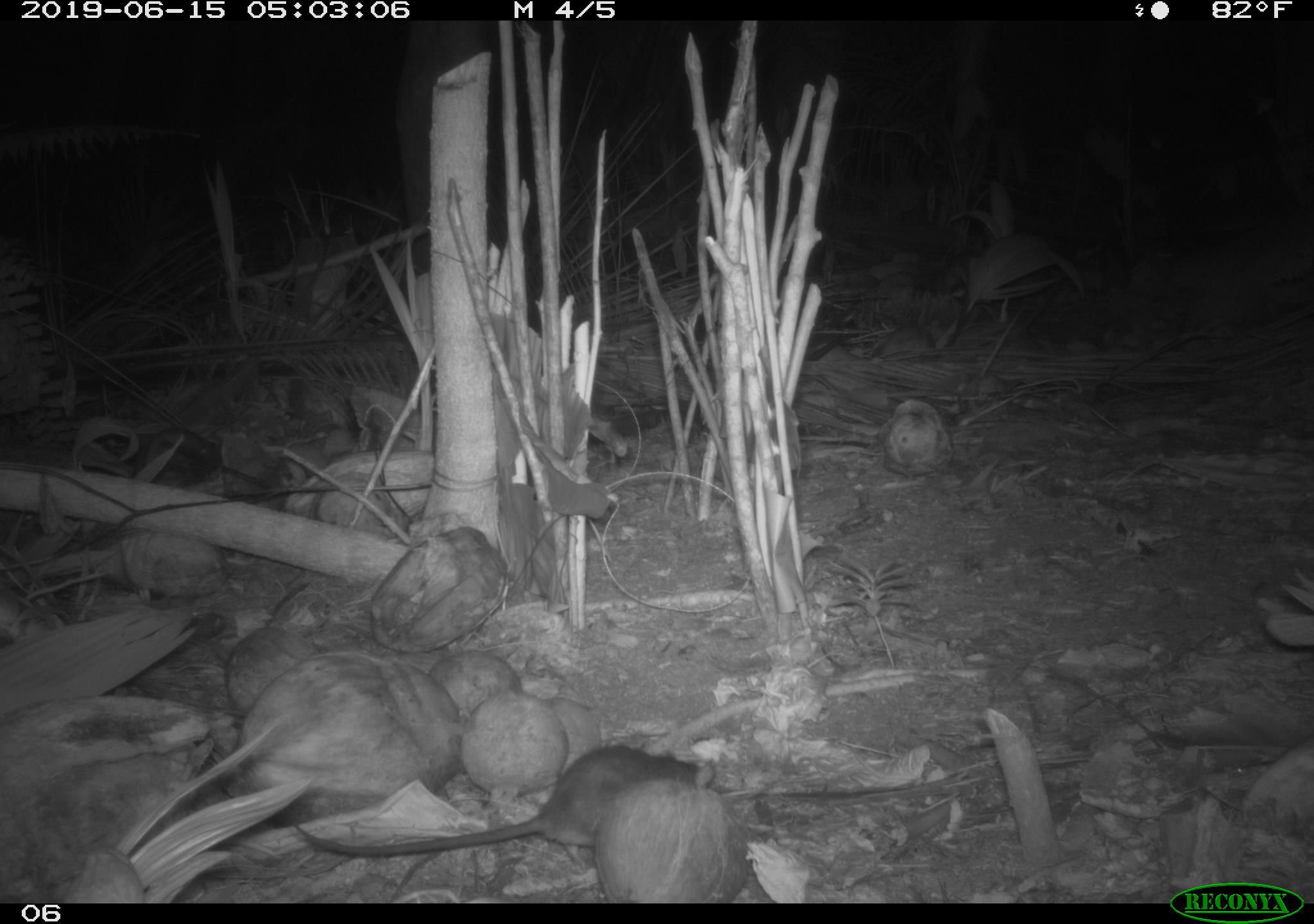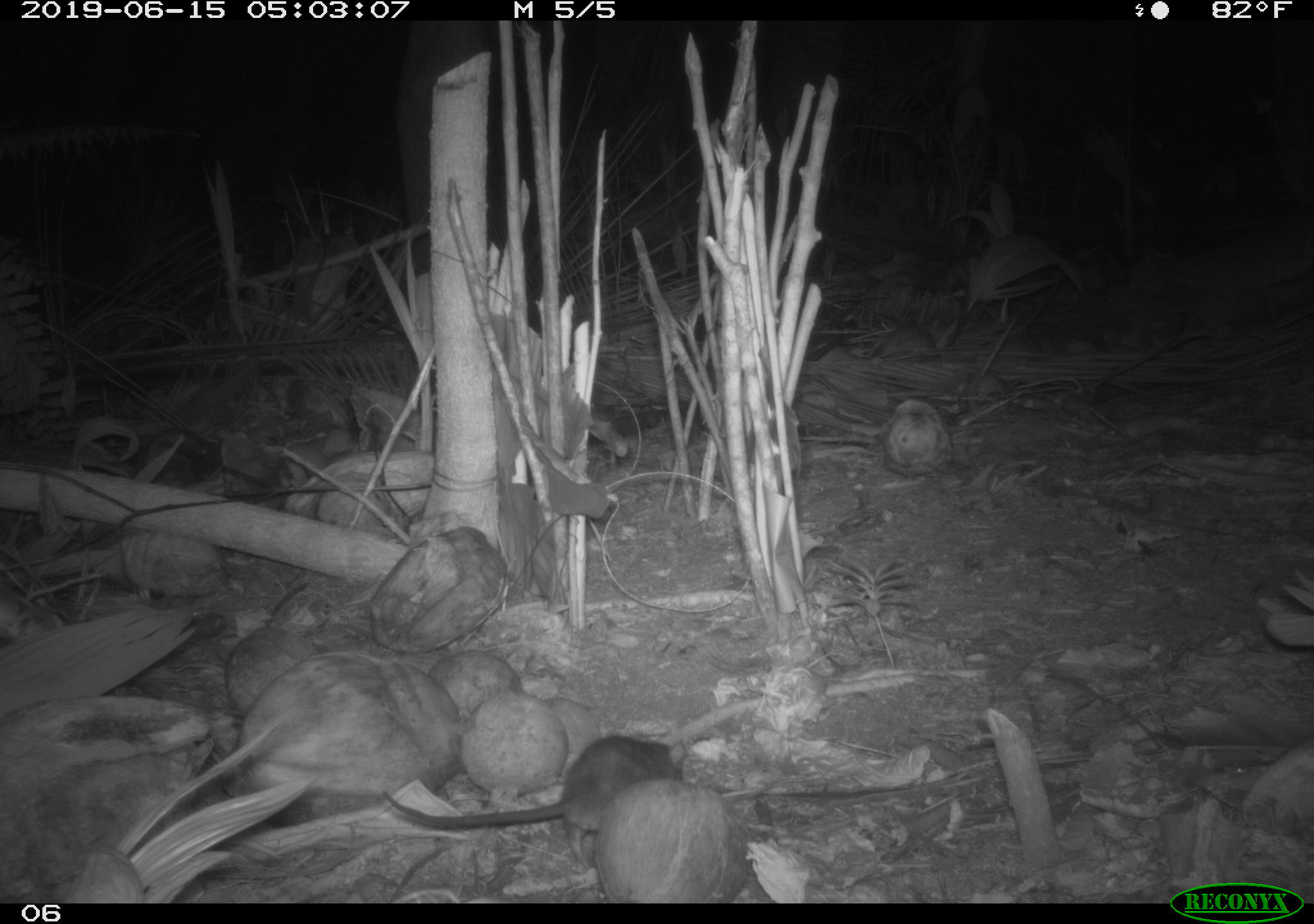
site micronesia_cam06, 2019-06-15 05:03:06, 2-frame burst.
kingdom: Animalia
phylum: Chordata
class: Mammalia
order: Rodentia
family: Muridae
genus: Rattus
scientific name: Rattus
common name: rat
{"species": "rat (Rattus)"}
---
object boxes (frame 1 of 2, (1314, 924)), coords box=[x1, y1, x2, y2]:
rat: box=[289, 740, 736, 876]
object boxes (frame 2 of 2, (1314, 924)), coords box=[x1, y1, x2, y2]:
rat: box=[369, 729, 697, 880]